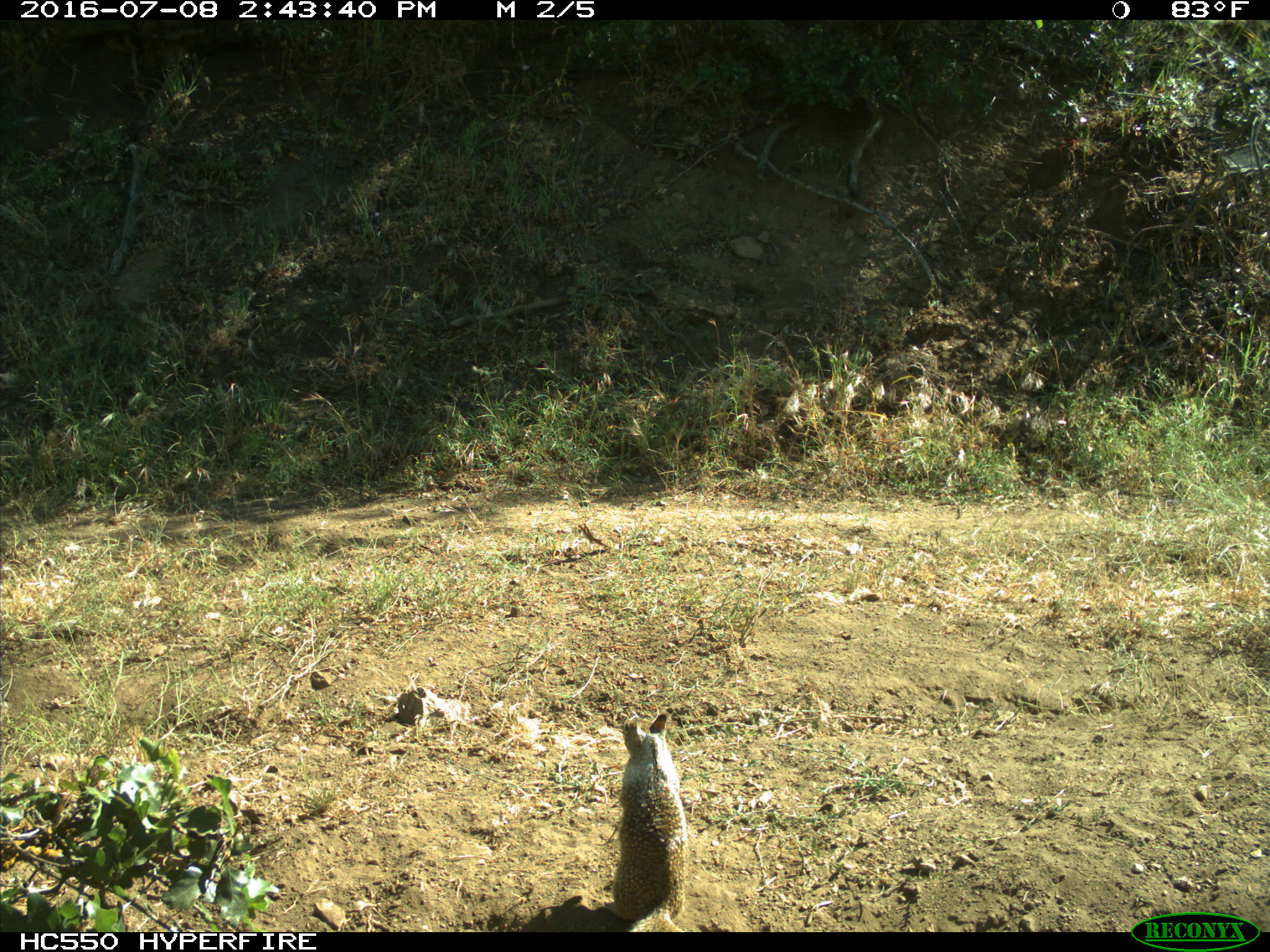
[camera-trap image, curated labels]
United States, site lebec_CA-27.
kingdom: Animalia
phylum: Chordata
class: Mammalia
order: Rodentia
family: Sciuridae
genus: Otospermophilus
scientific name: Otospermophilus beecheyi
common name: california ground squirrel